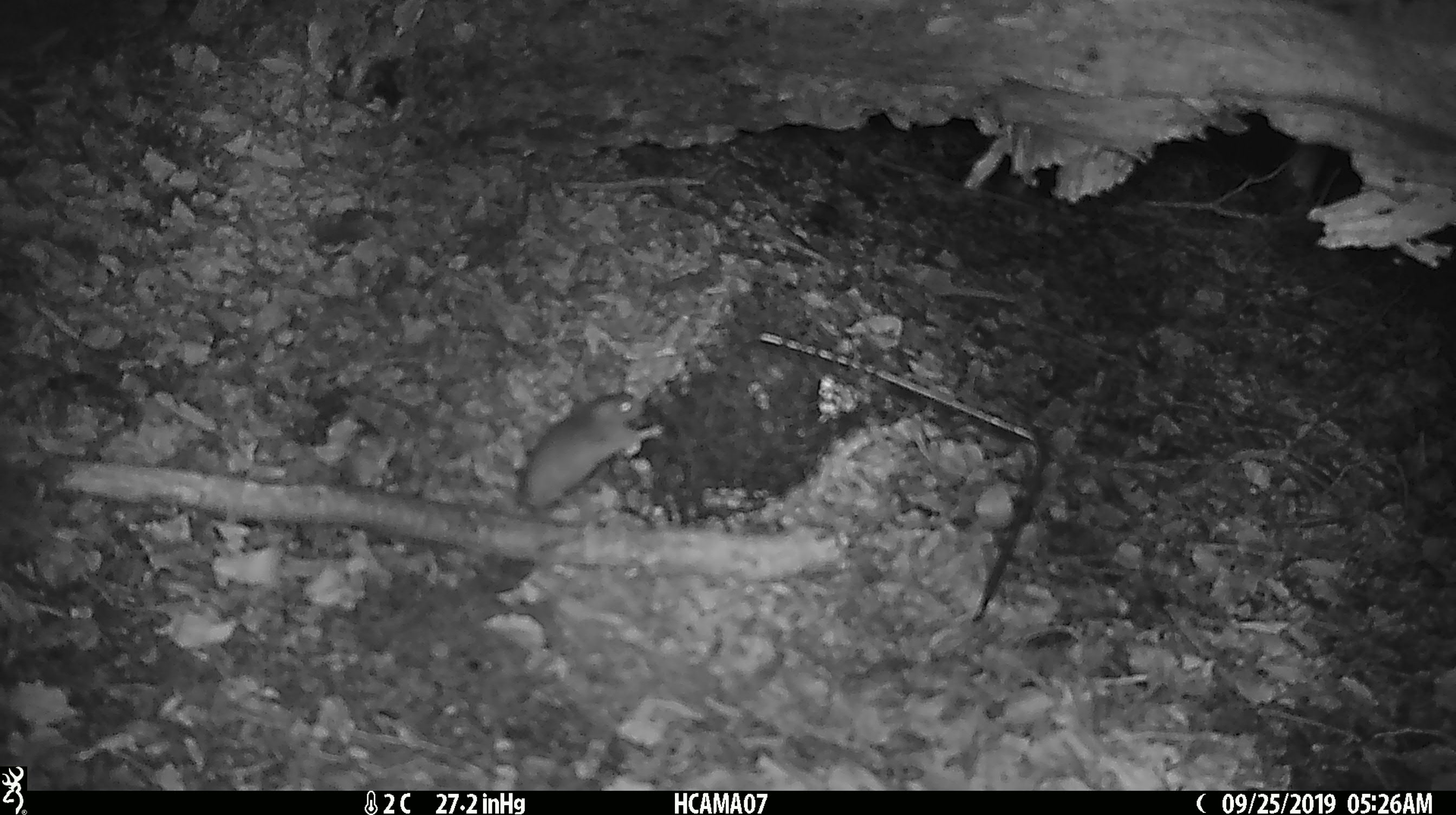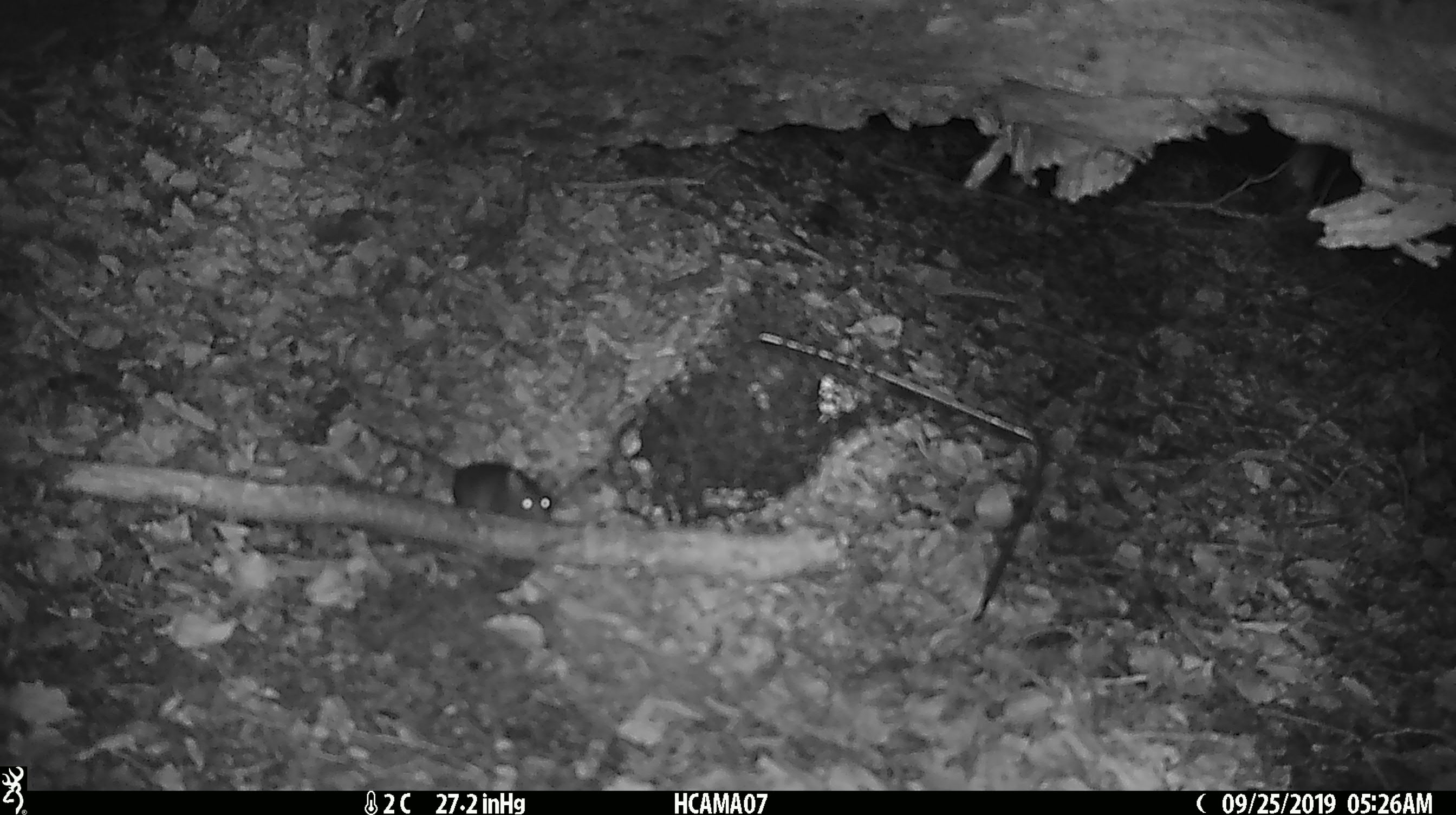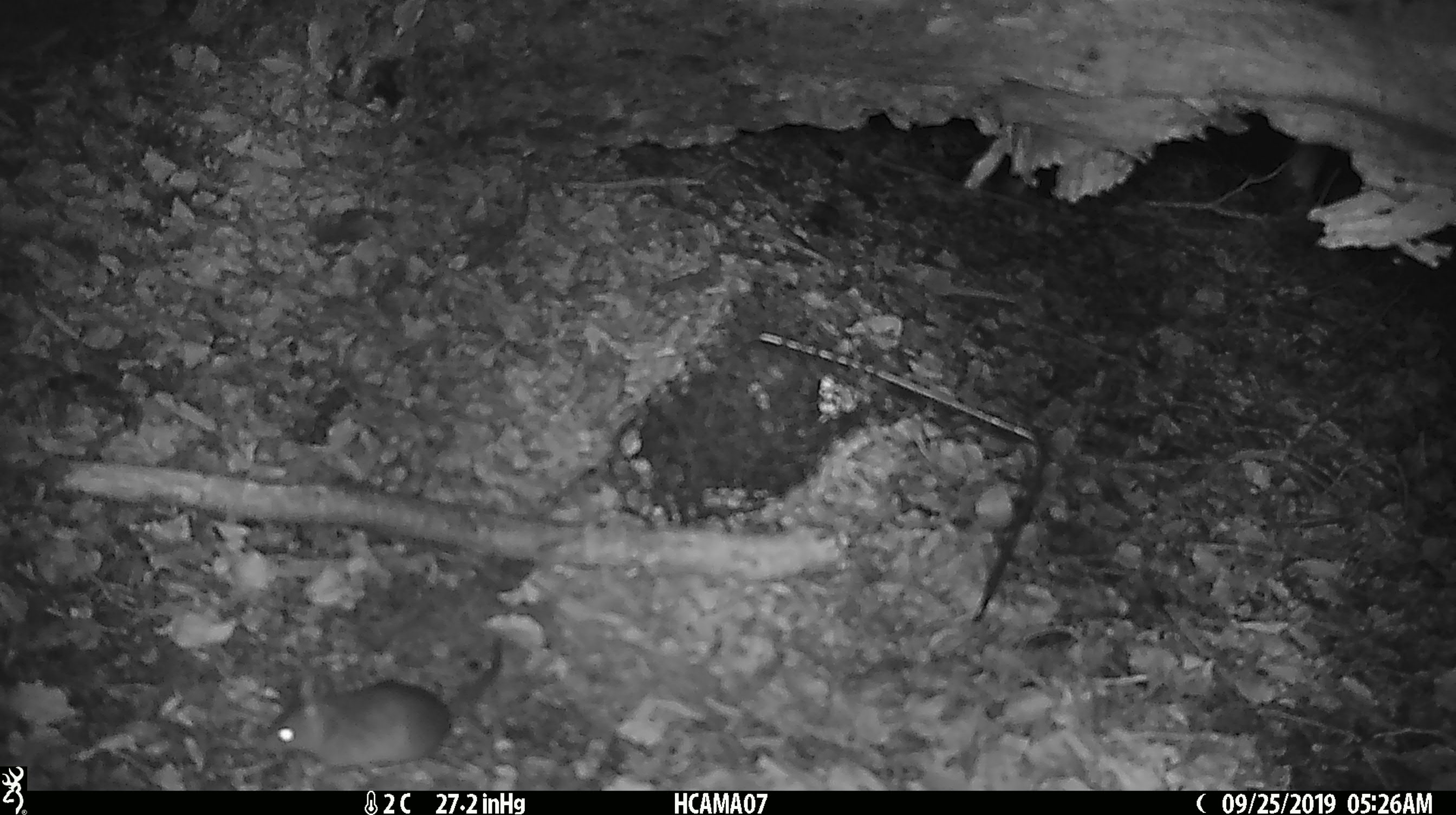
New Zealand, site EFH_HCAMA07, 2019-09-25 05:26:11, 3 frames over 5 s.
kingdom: Animalia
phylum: Chordata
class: Mammalia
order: Rodentia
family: Muridae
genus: Mus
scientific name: Mus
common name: mouse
Mouse (Mus).